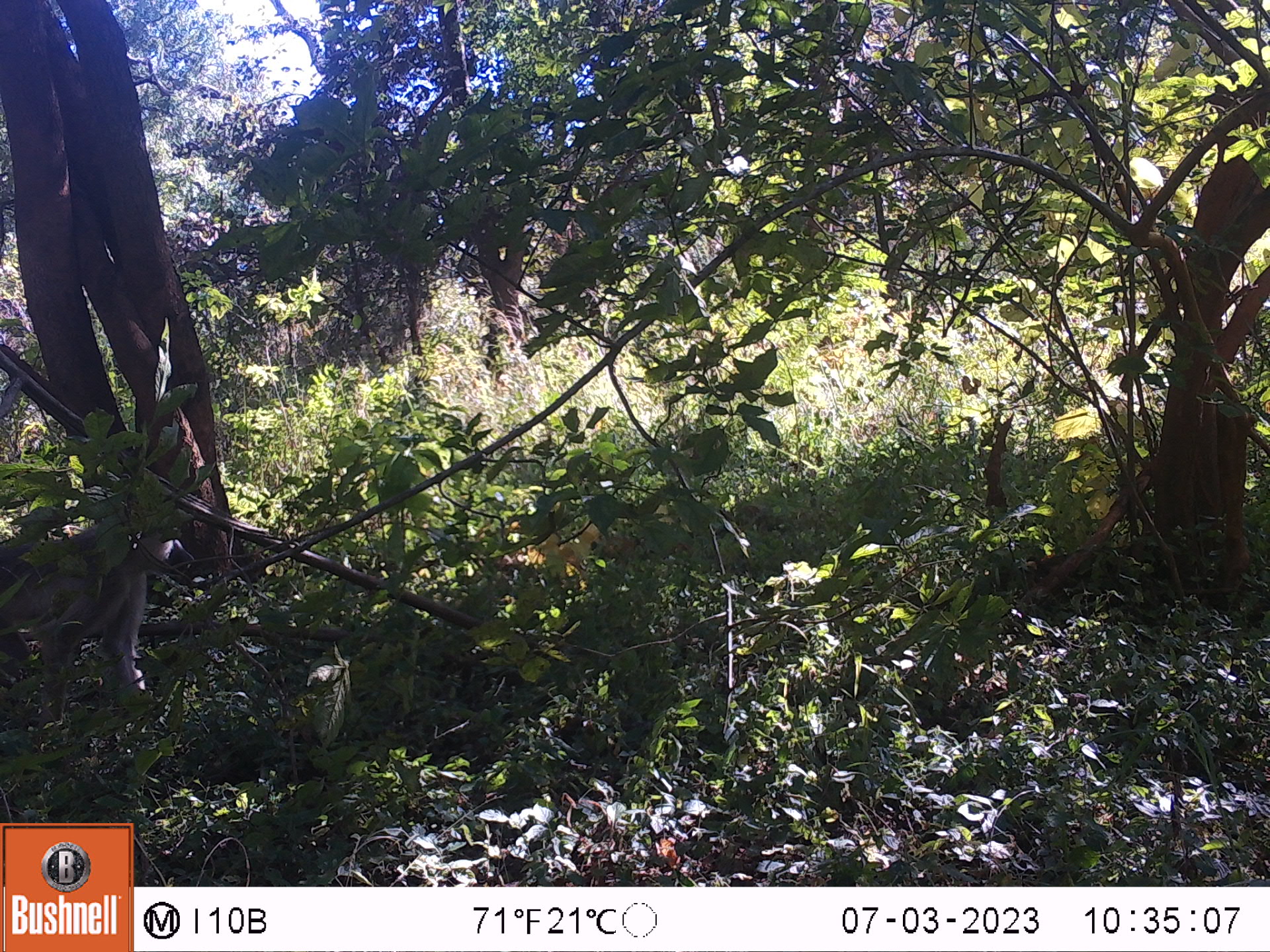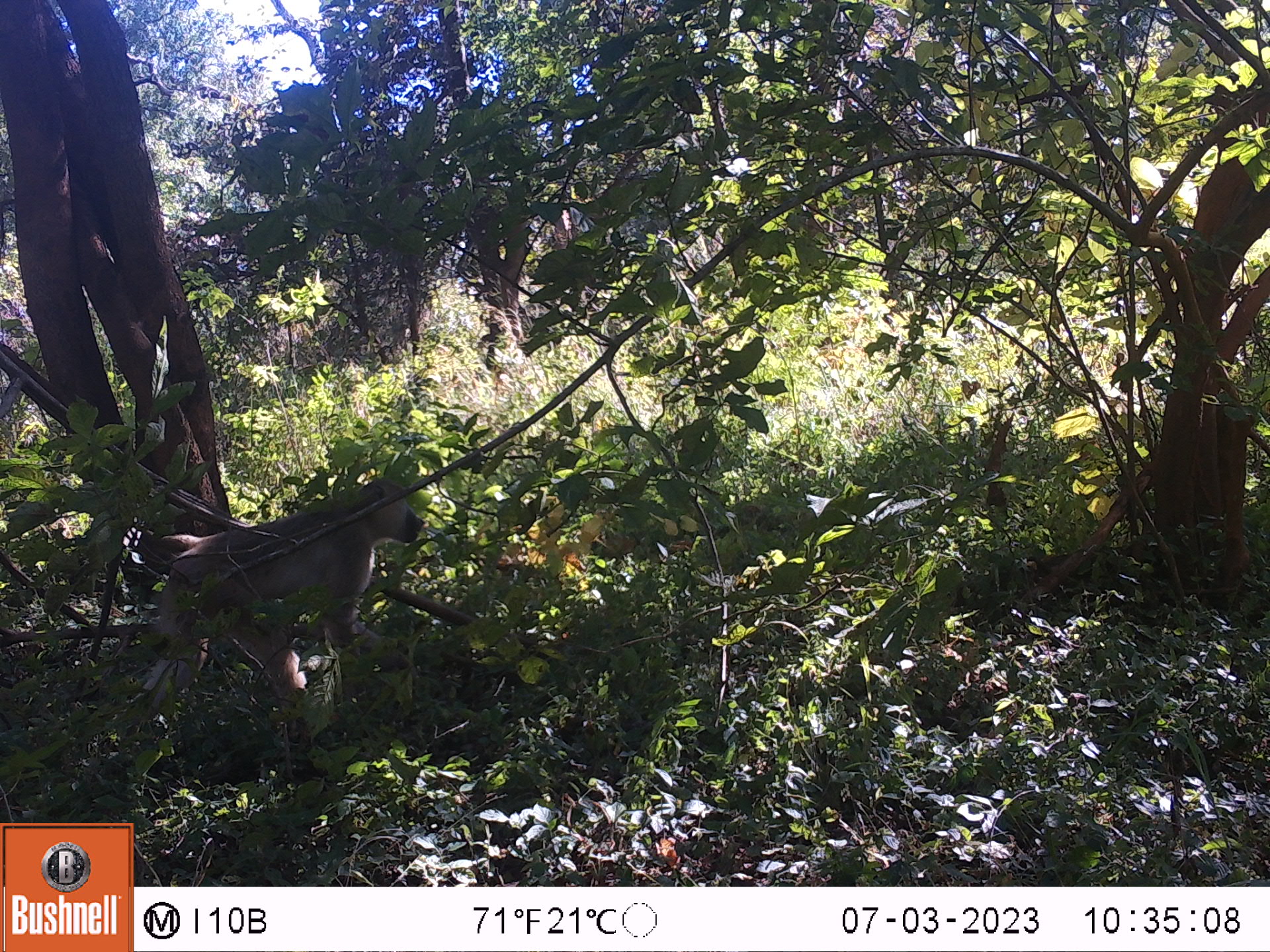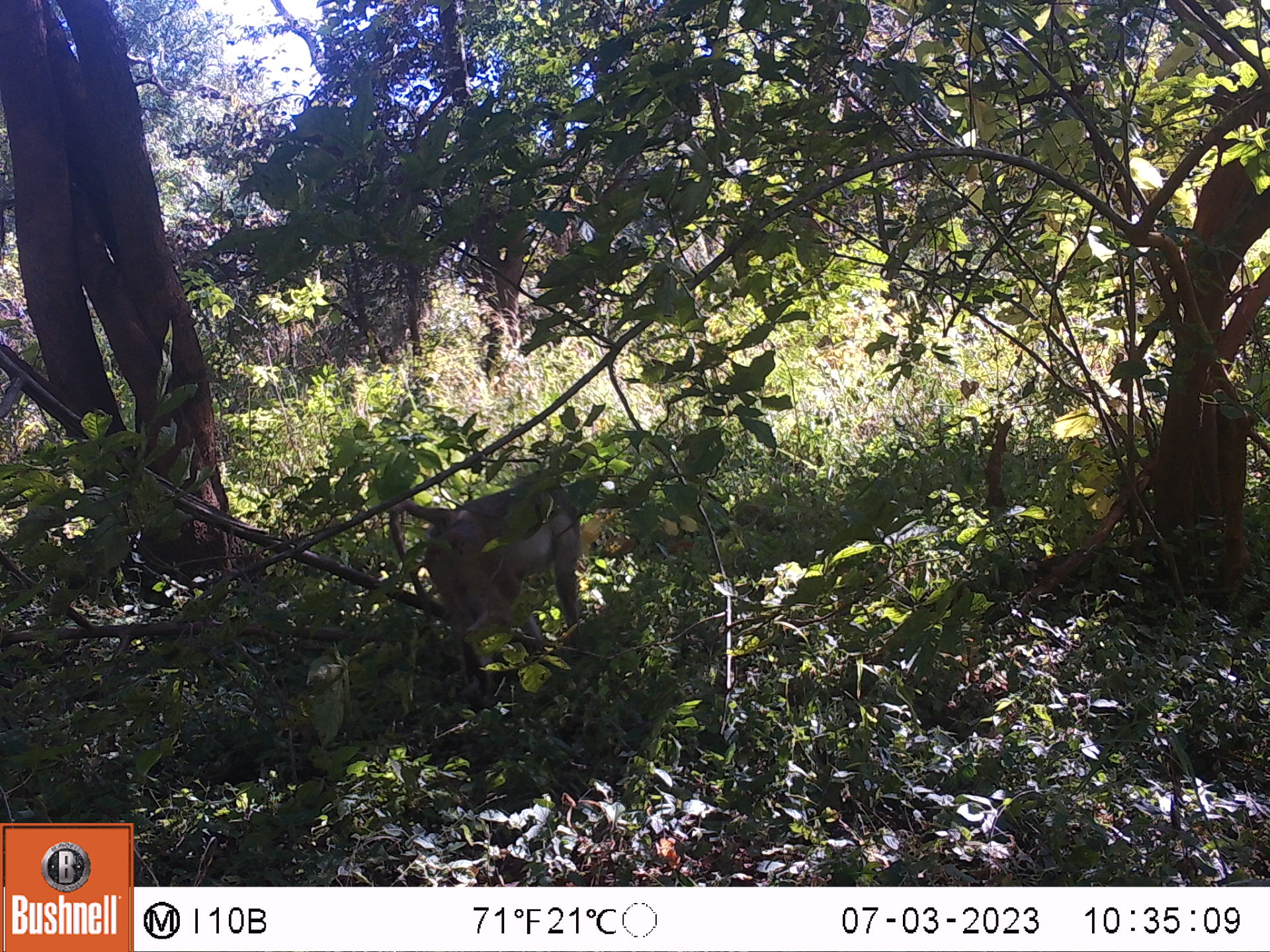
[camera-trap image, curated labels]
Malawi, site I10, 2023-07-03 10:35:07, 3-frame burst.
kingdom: Animalia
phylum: Chordata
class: Mammalia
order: Primates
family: Cercopithecidae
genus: Papio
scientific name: Papio cynocephalus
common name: yellow baboon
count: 1